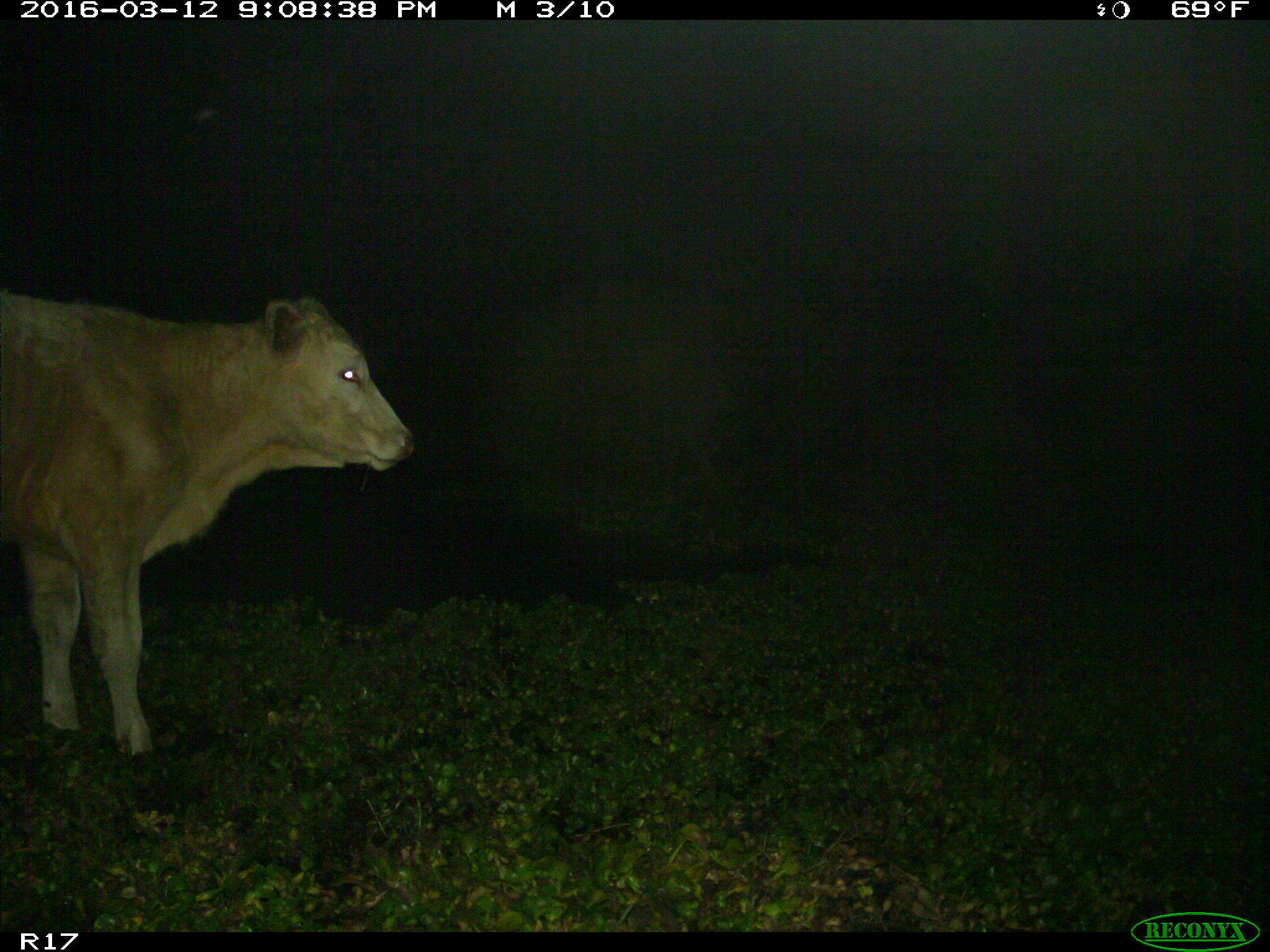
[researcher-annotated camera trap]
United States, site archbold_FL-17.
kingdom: Animalia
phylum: Chordata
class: Mammalia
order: Artiodactyla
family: Bovidae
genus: Bos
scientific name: Bos taurus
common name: domestic cow